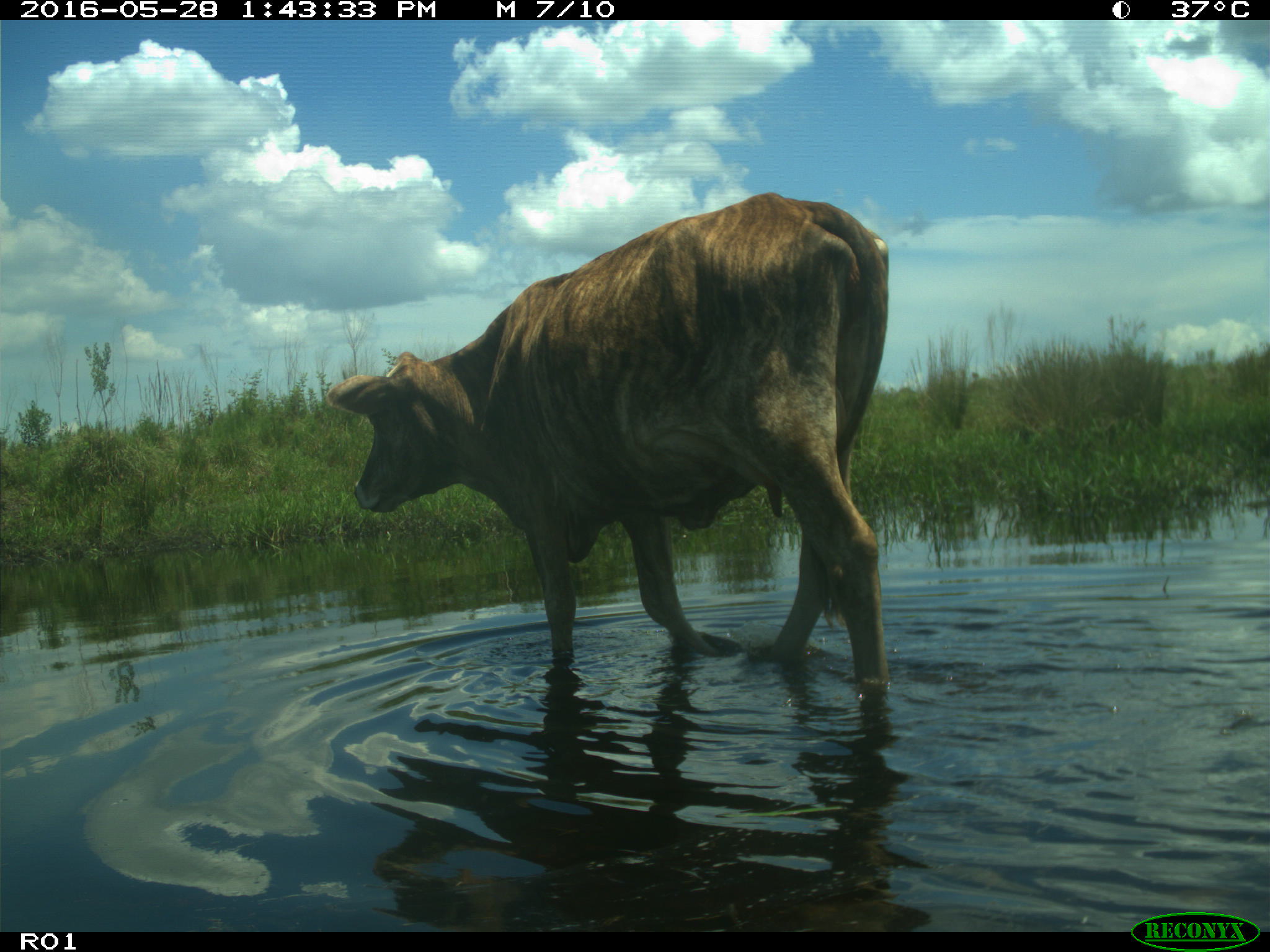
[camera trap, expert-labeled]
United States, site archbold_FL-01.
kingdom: Animalia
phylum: Chordata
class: Mammalia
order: Artiodactyla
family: Bovidae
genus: Bos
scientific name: Bos taurus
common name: domestic cow